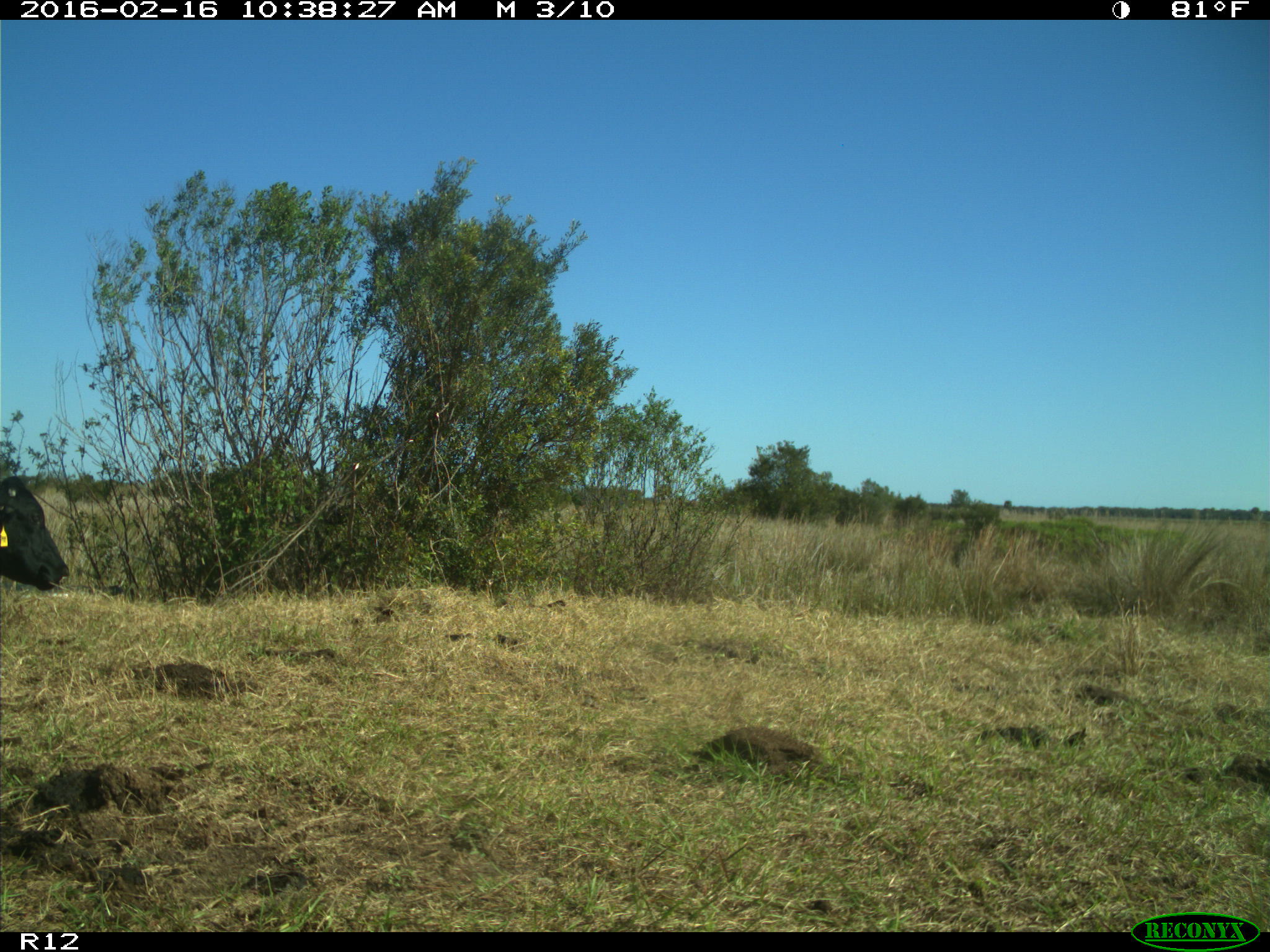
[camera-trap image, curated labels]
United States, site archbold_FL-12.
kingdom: Animalia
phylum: Chordata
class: Mammalia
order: Artiodactyla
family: Bovidae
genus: Bos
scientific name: Bos taurus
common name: domestic cow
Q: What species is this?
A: Bos taurus (domestic cow).